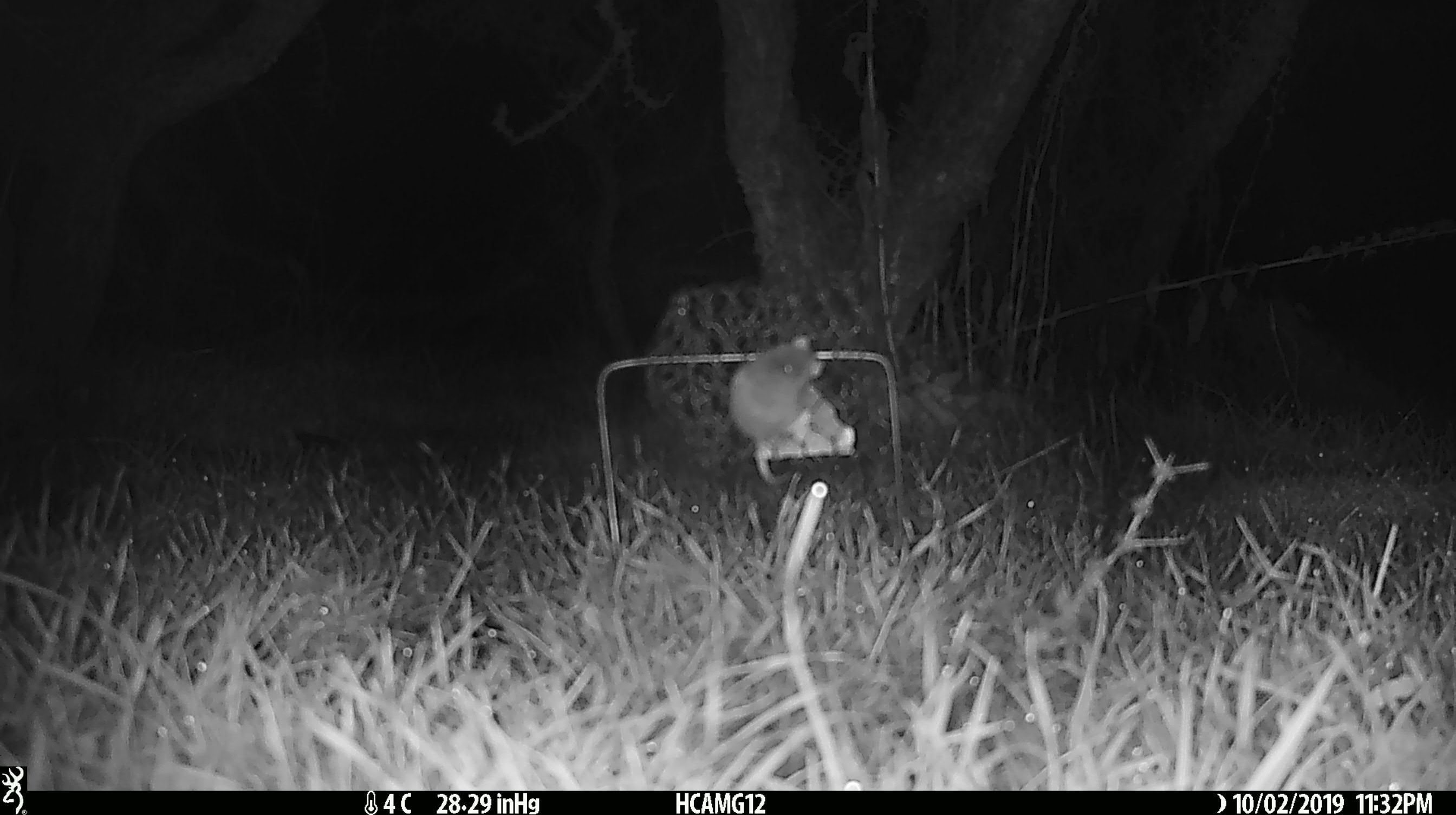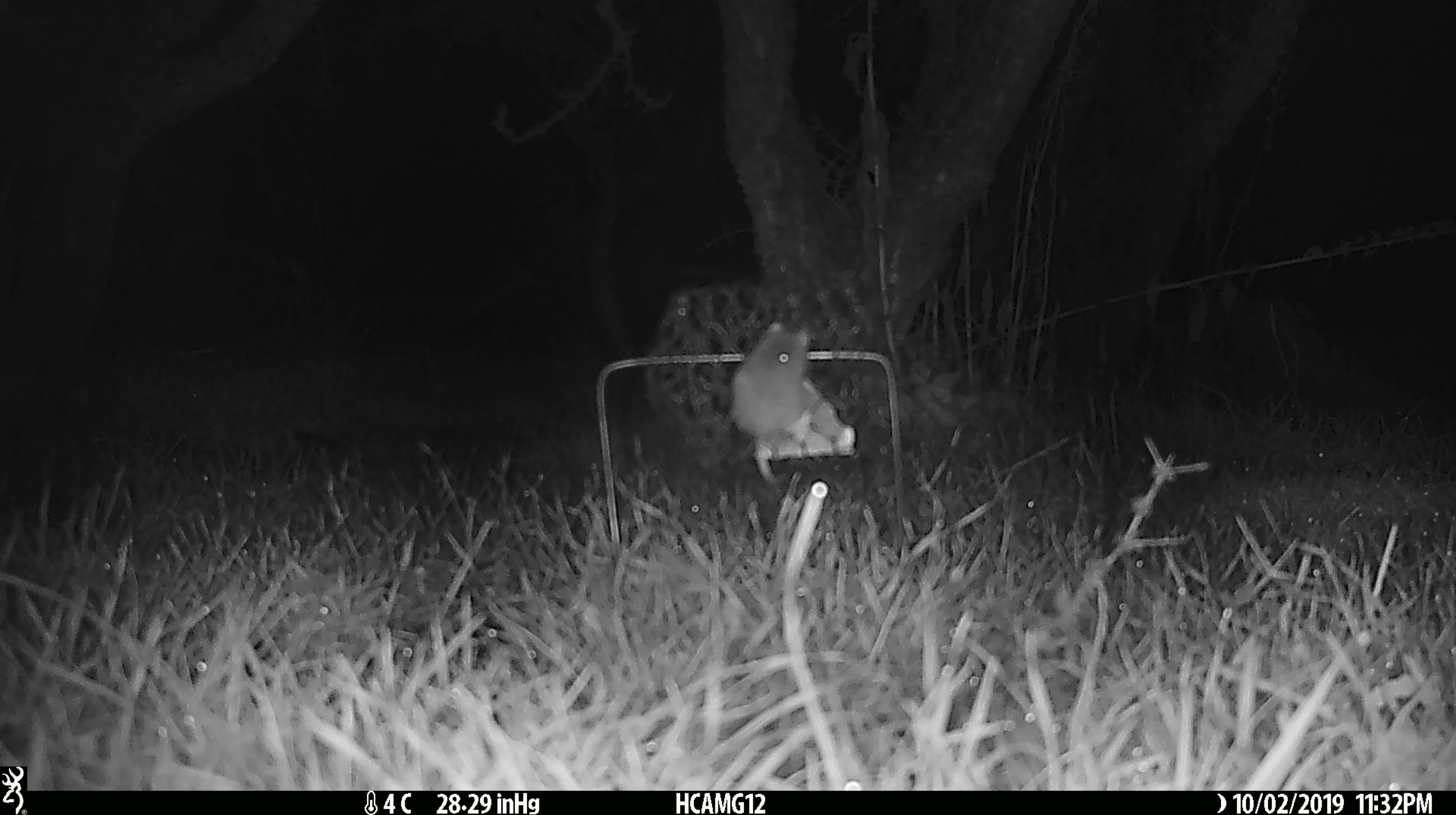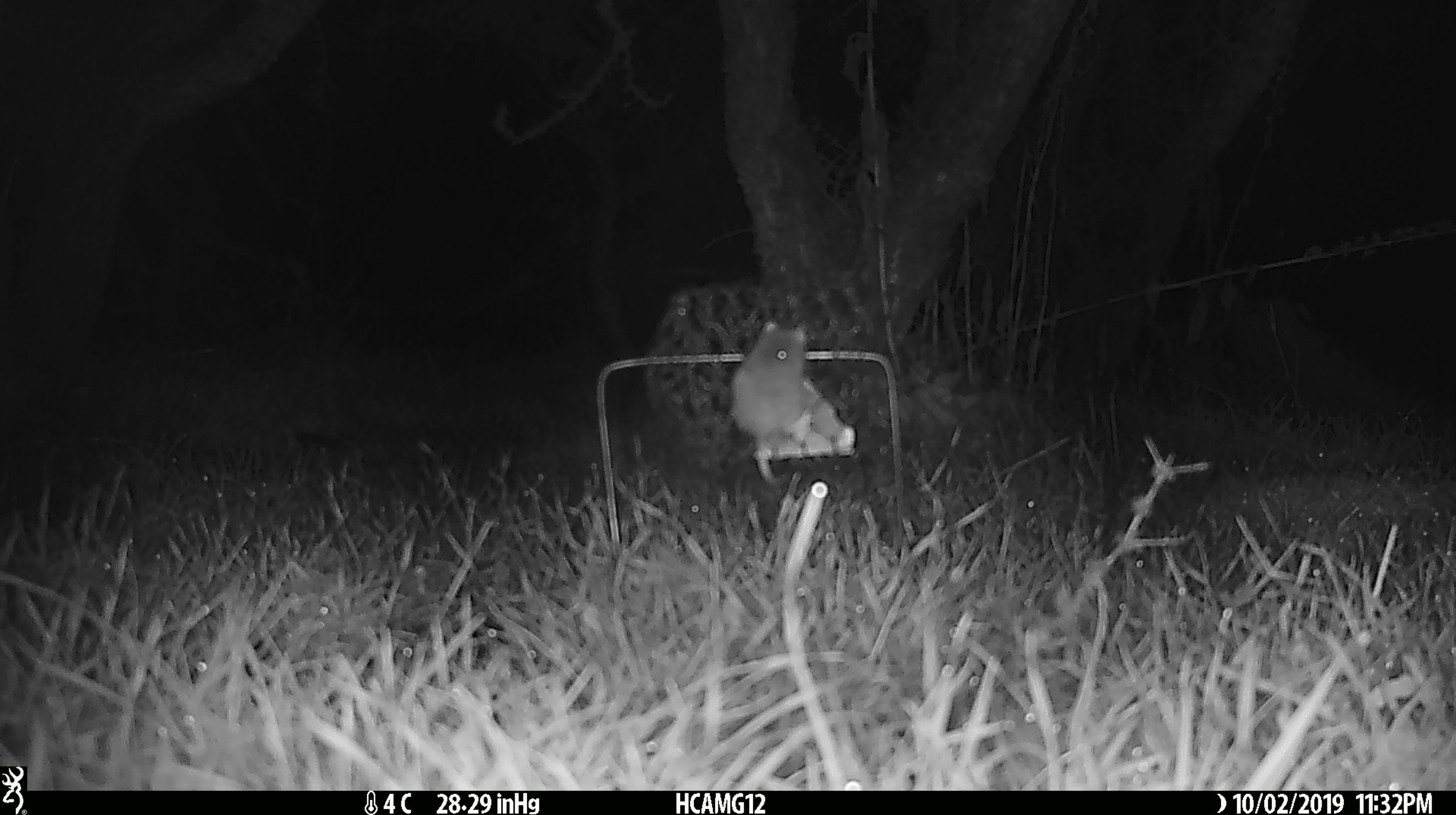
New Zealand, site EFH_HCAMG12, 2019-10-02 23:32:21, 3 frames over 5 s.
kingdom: Animalia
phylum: Chordata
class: Mammalia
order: Rodentia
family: Muridae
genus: Mus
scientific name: Mus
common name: mouse